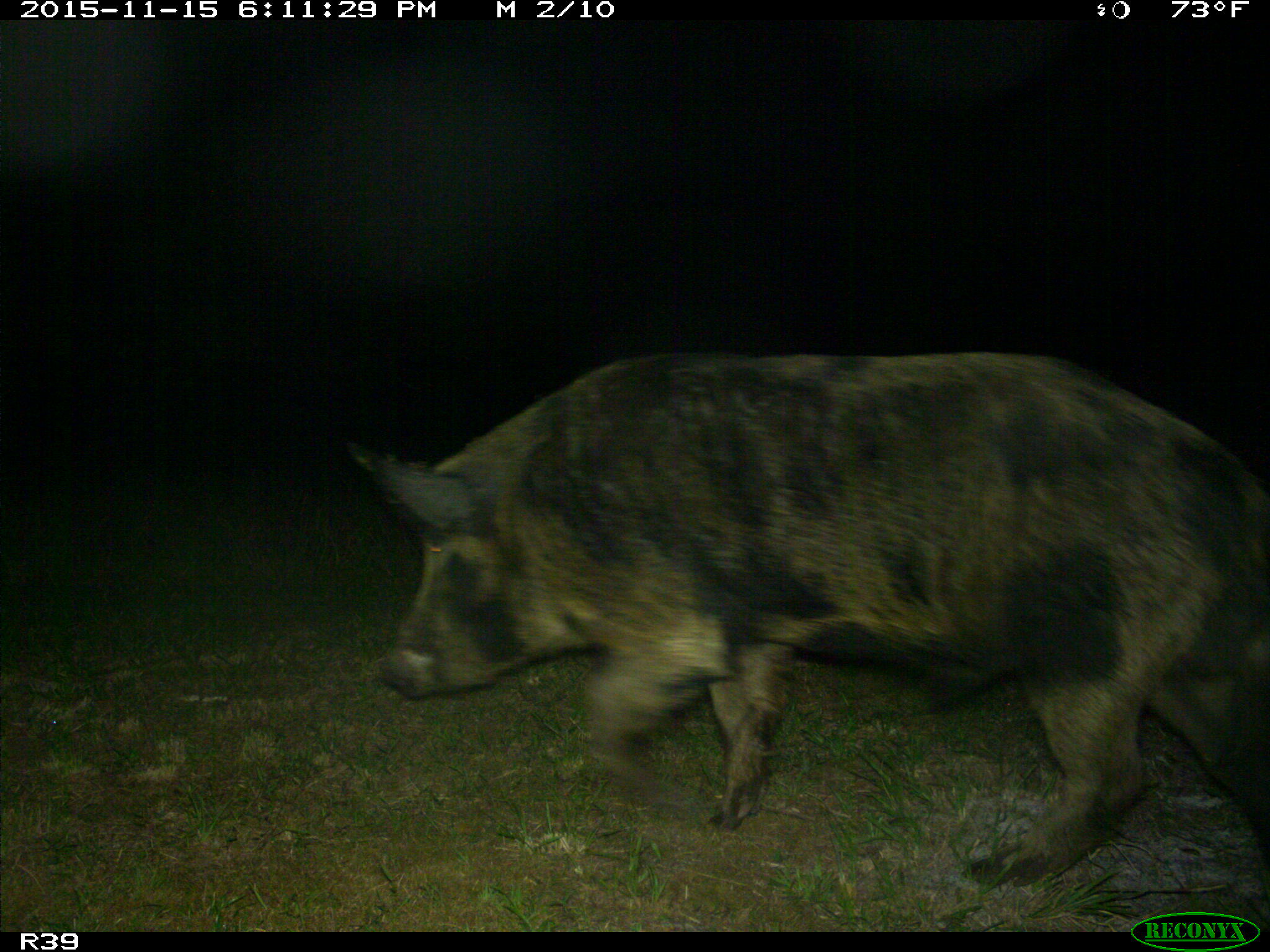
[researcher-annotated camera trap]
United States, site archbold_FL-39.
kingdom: Animalia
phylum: Chordata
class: Mammalia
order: Artiodactyla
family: Suidae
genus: Sus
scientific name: Sus scrofa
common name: wild boar